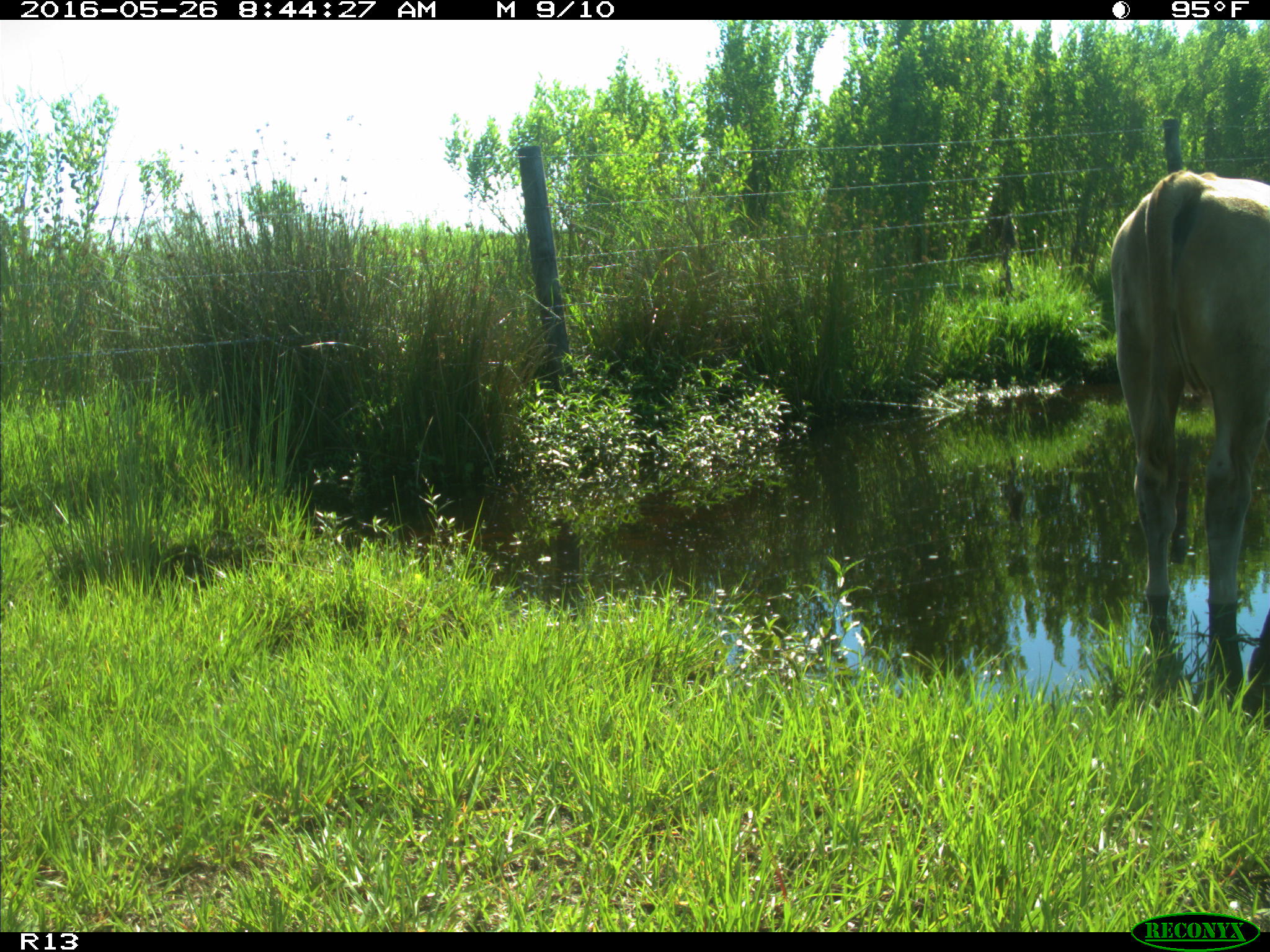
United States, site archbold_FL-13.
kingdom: Animalia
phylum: Chordata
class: Mammalia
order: Artiodactyla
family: Bovidae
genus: Bos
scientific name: Bos taurus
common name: domestic cow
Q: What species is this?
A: Bos taurus (domestic cow).